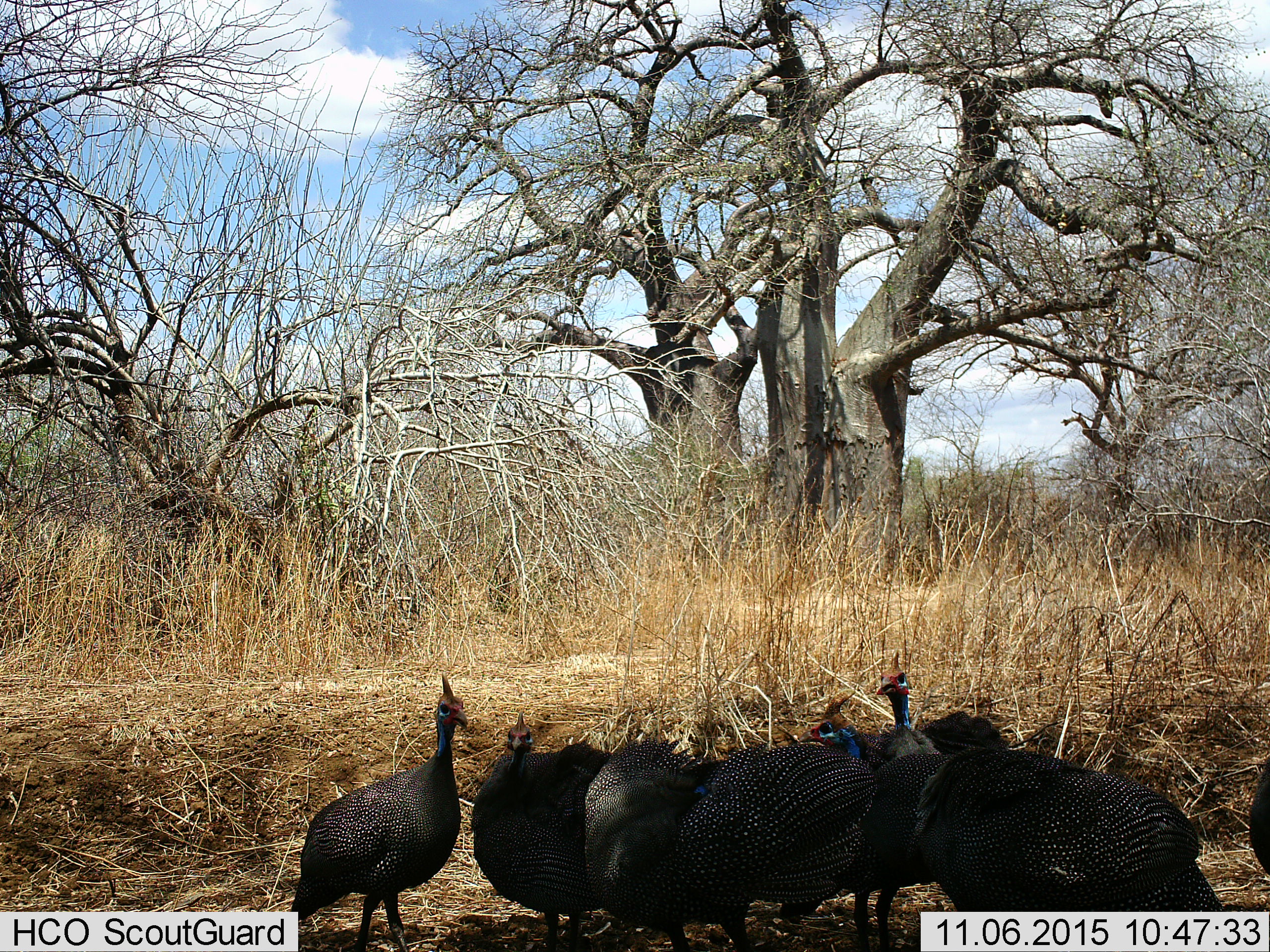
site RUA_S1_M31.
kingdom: Animalia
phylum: Chordata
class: Aves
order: Galliformes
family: Numididae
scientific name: Numididae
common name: guineafowl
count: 9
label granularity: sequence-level